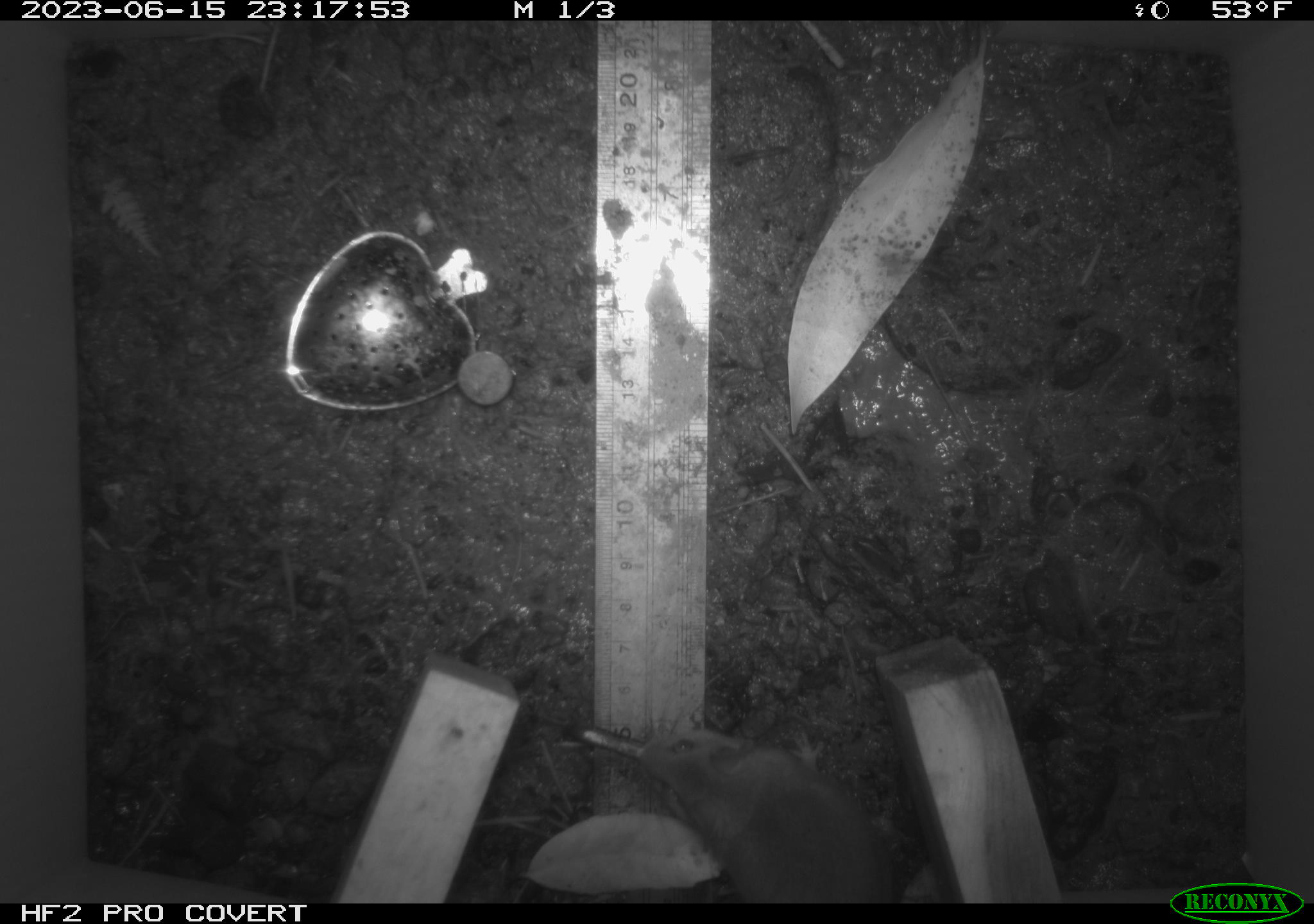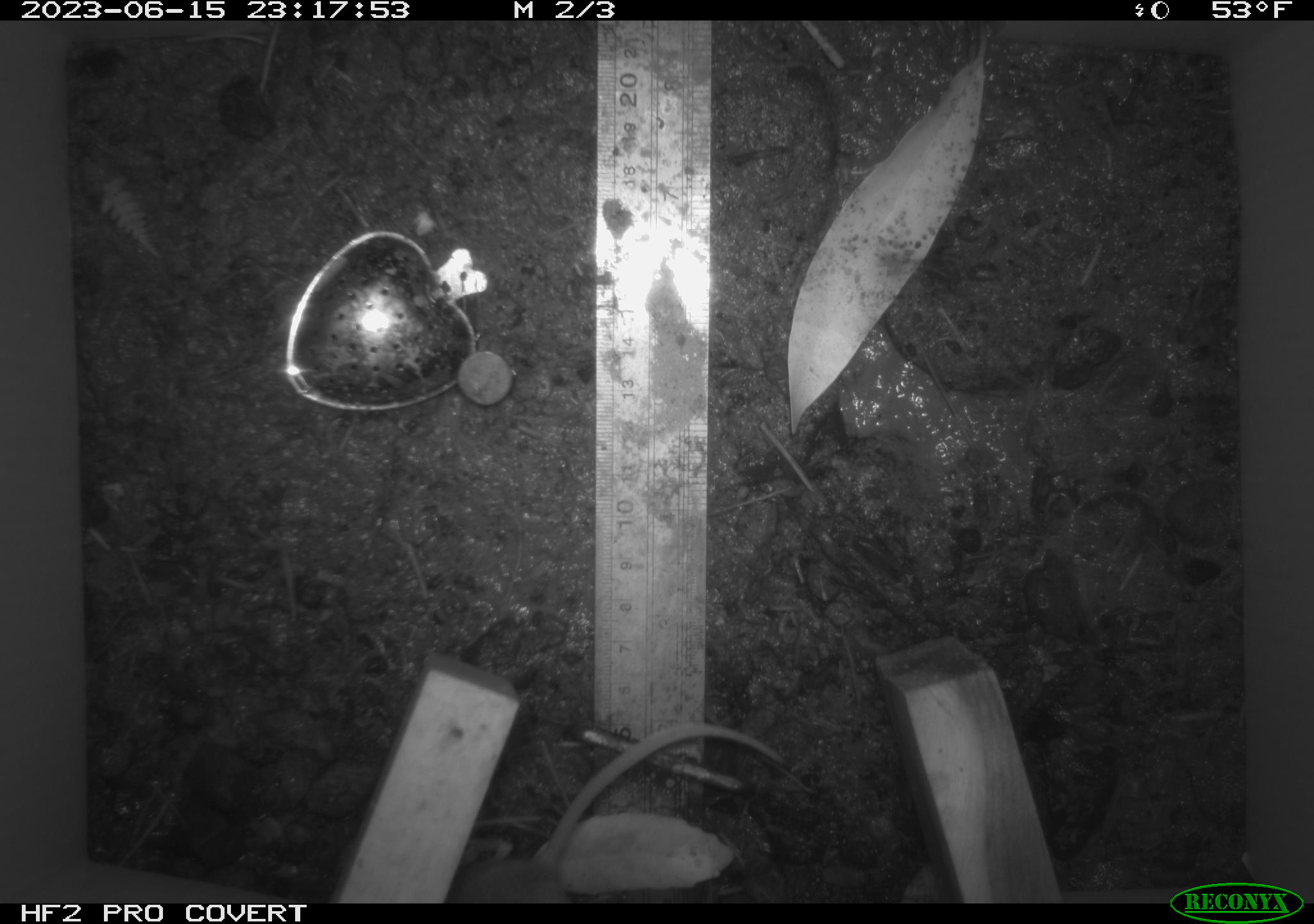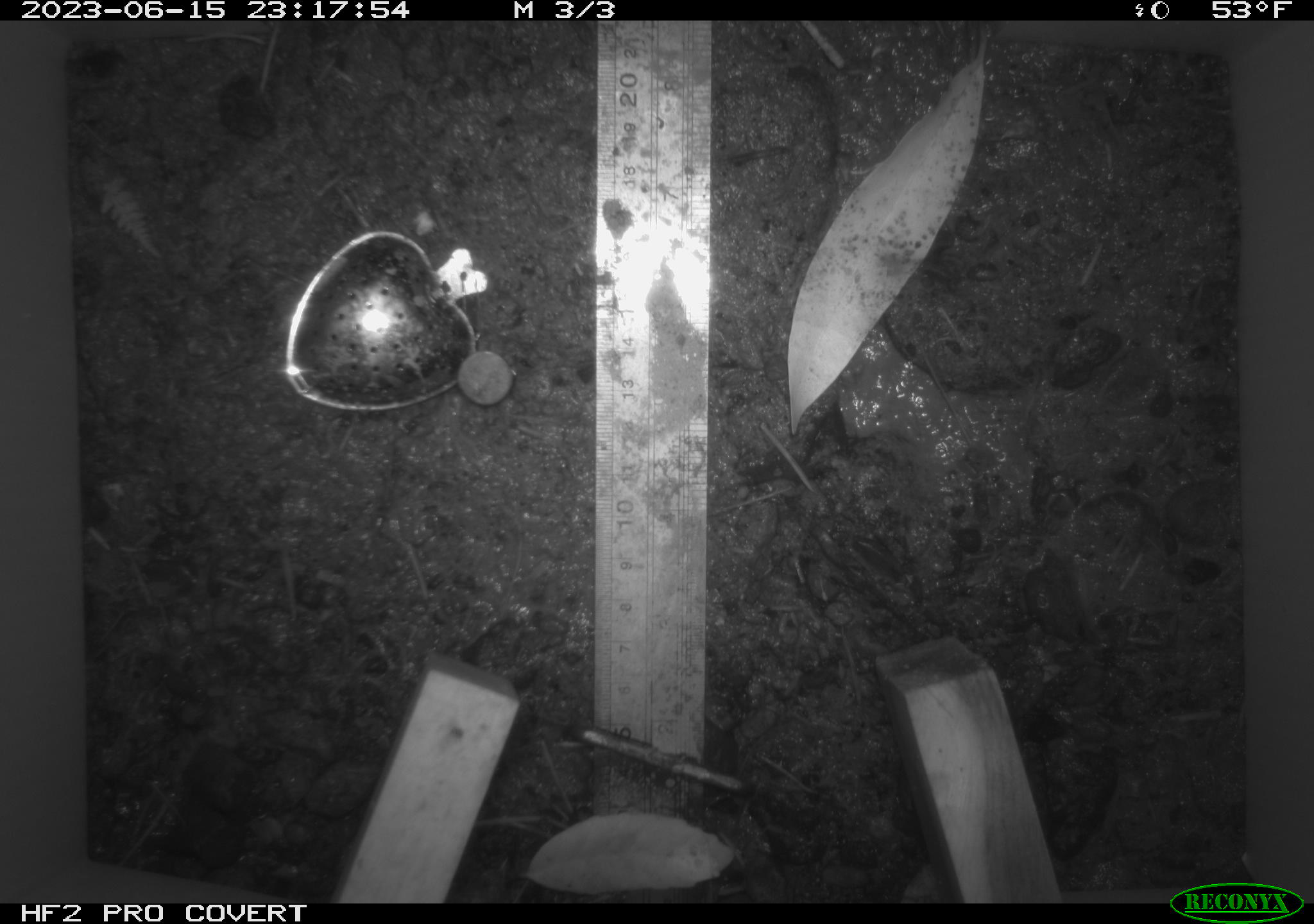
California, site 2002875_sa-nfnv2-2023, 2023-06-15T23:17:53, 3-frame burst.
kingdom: Animalia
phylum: Chordata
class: Mammalia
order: Rodentia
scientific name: Rodentia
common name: mouse species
Mouse species (Rodentia).